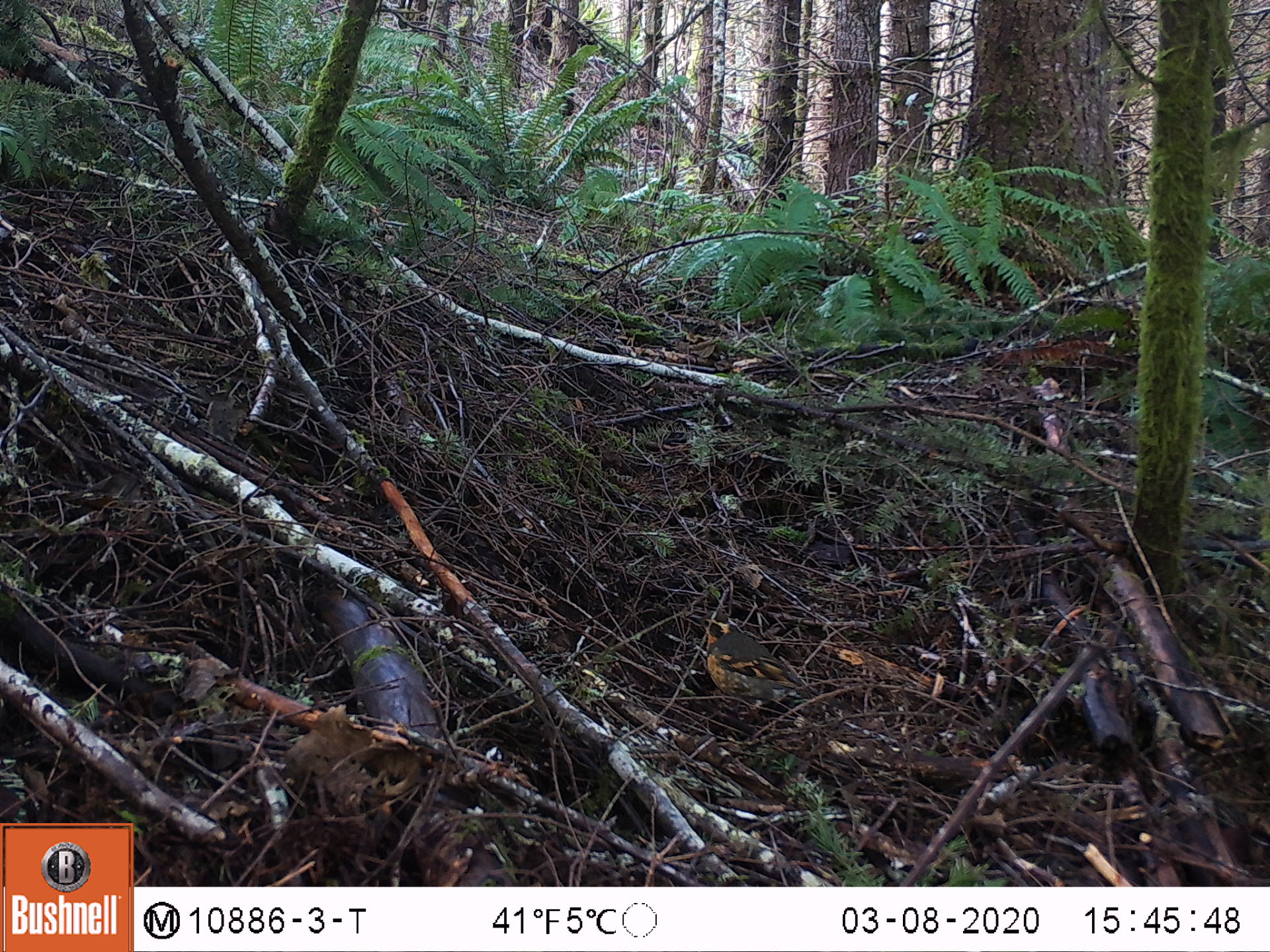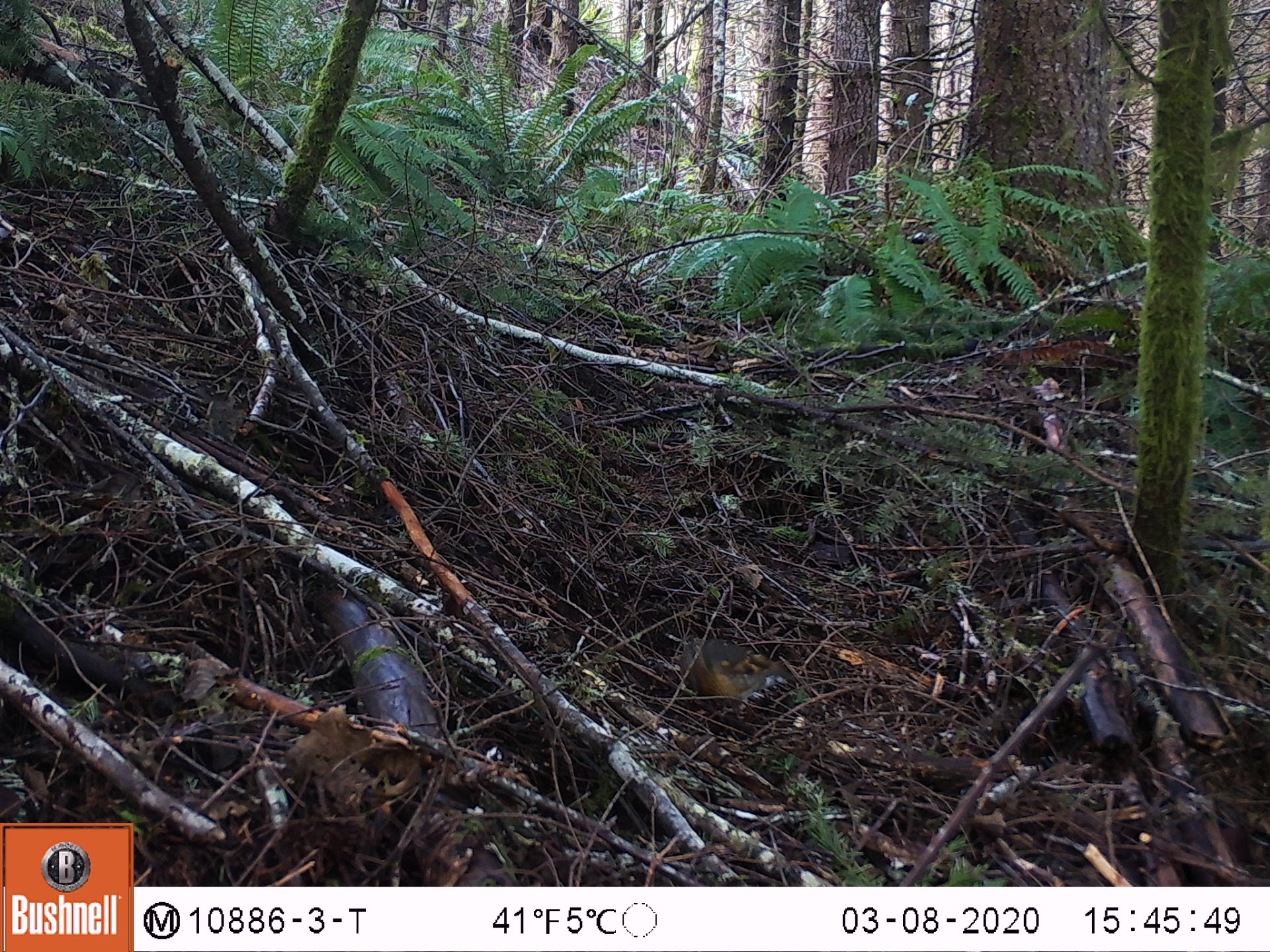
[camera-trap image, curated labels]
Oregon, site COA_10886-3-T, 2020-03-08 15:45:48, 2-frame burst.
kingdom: Animalia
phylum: Chordata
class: Aves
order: Passeriformes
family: Turdidae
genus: Ixoreus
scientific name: Ixoreus naevius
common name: varied thrush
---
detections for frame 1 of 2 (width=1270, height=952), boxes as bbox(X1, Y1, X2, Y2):
varied thrush: bbox(693, 611, 808, 707)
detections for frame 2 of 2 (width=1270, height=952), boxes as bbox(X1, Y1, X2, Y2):
varied thrush: bbox(675, 637, 800, 718)